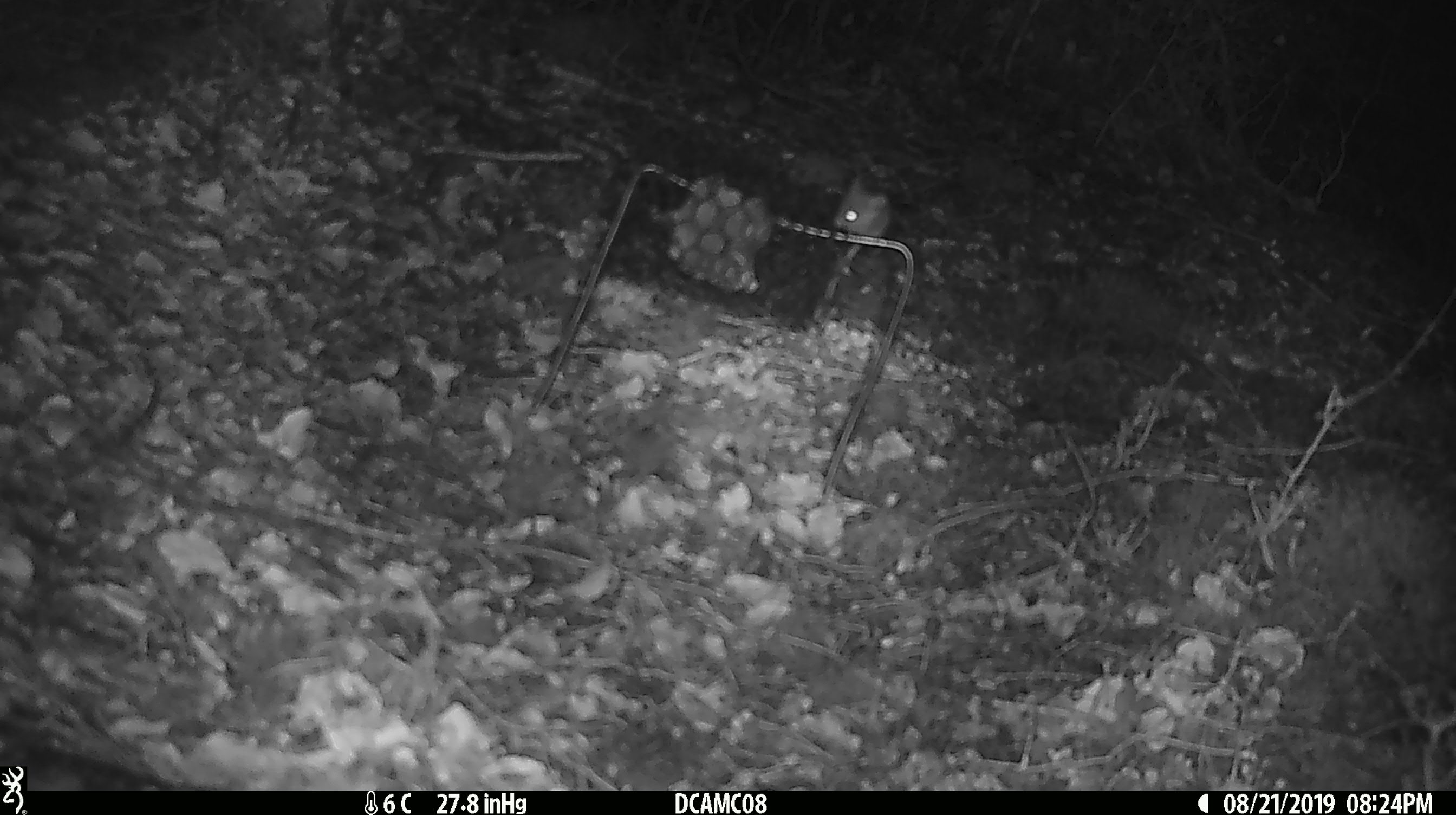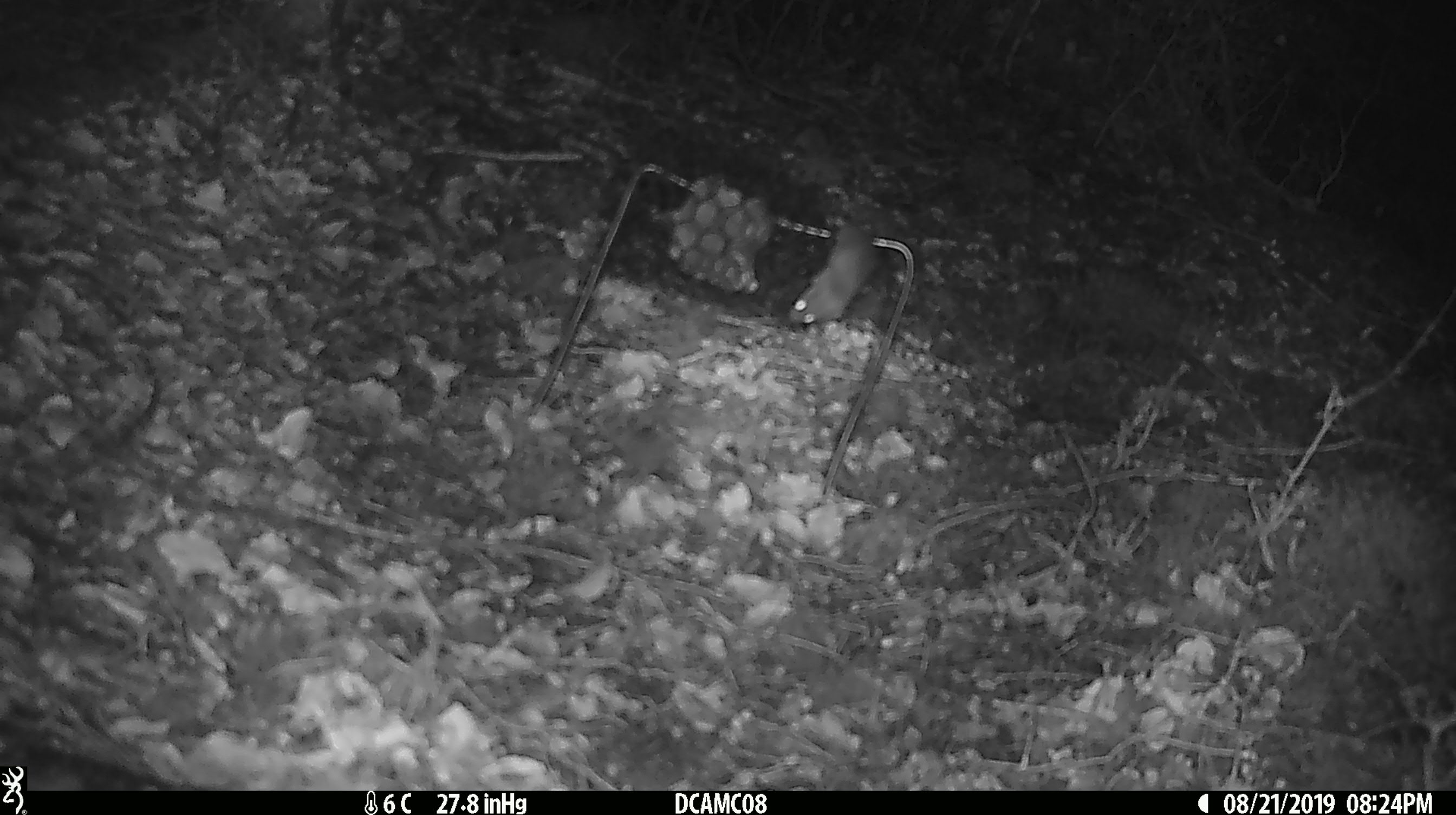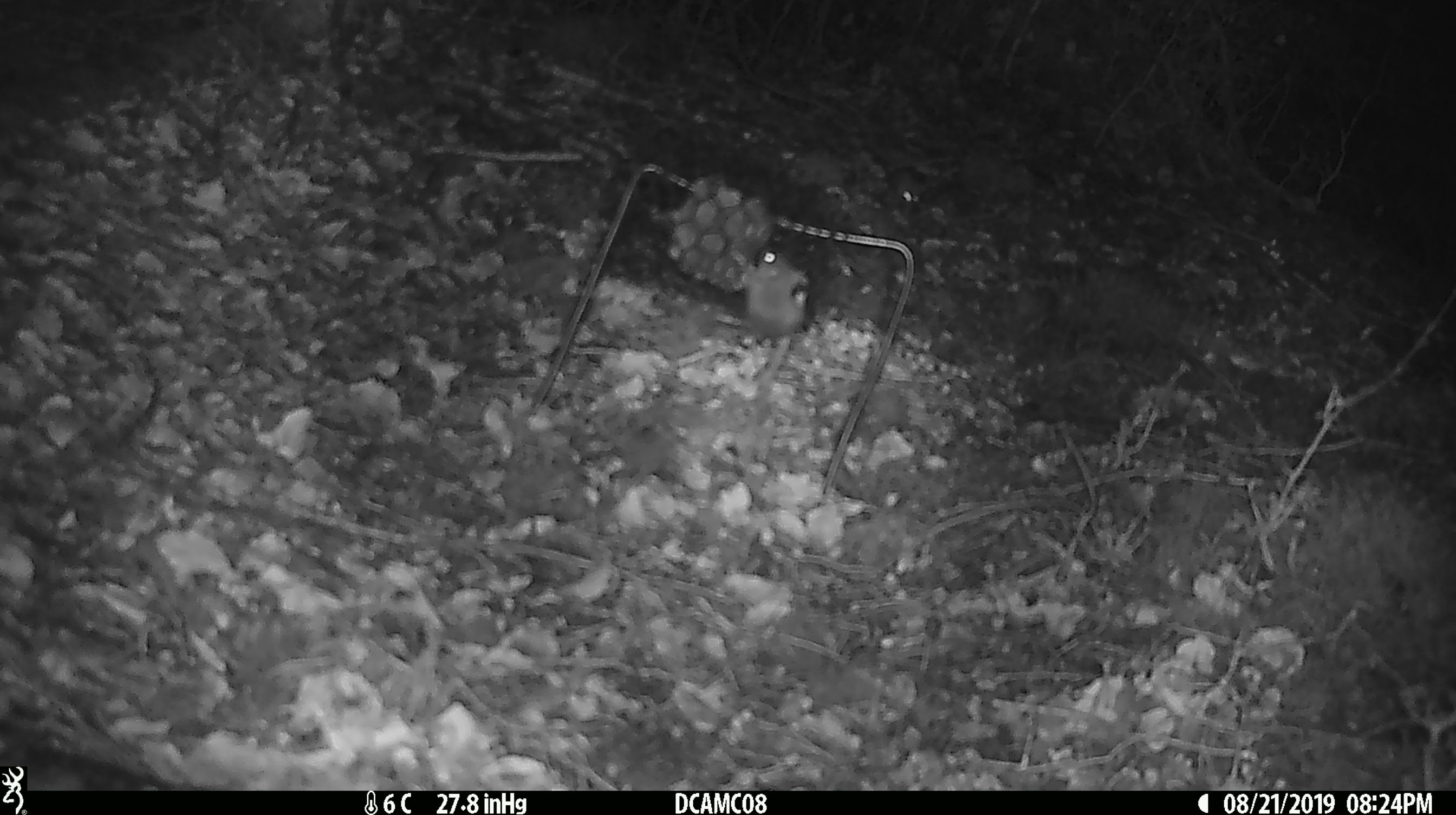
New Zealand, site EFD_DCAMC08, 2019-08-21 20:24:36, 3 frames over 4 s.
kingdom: Animalia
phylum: Chordata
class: Mammalia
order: Rodentia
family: Muridae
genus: Mus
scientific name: Mus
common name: mouse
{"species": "mouse (Mus)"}